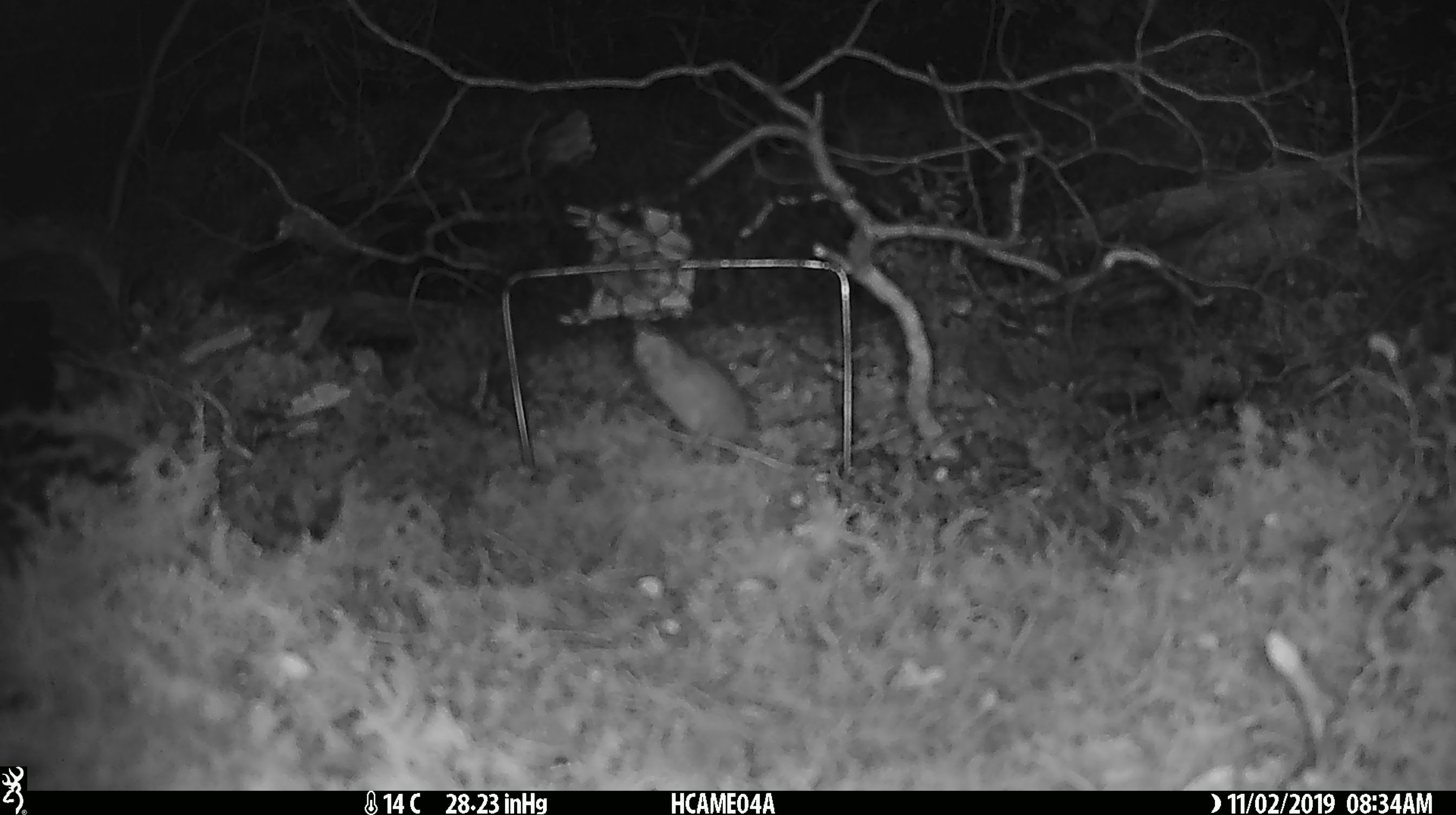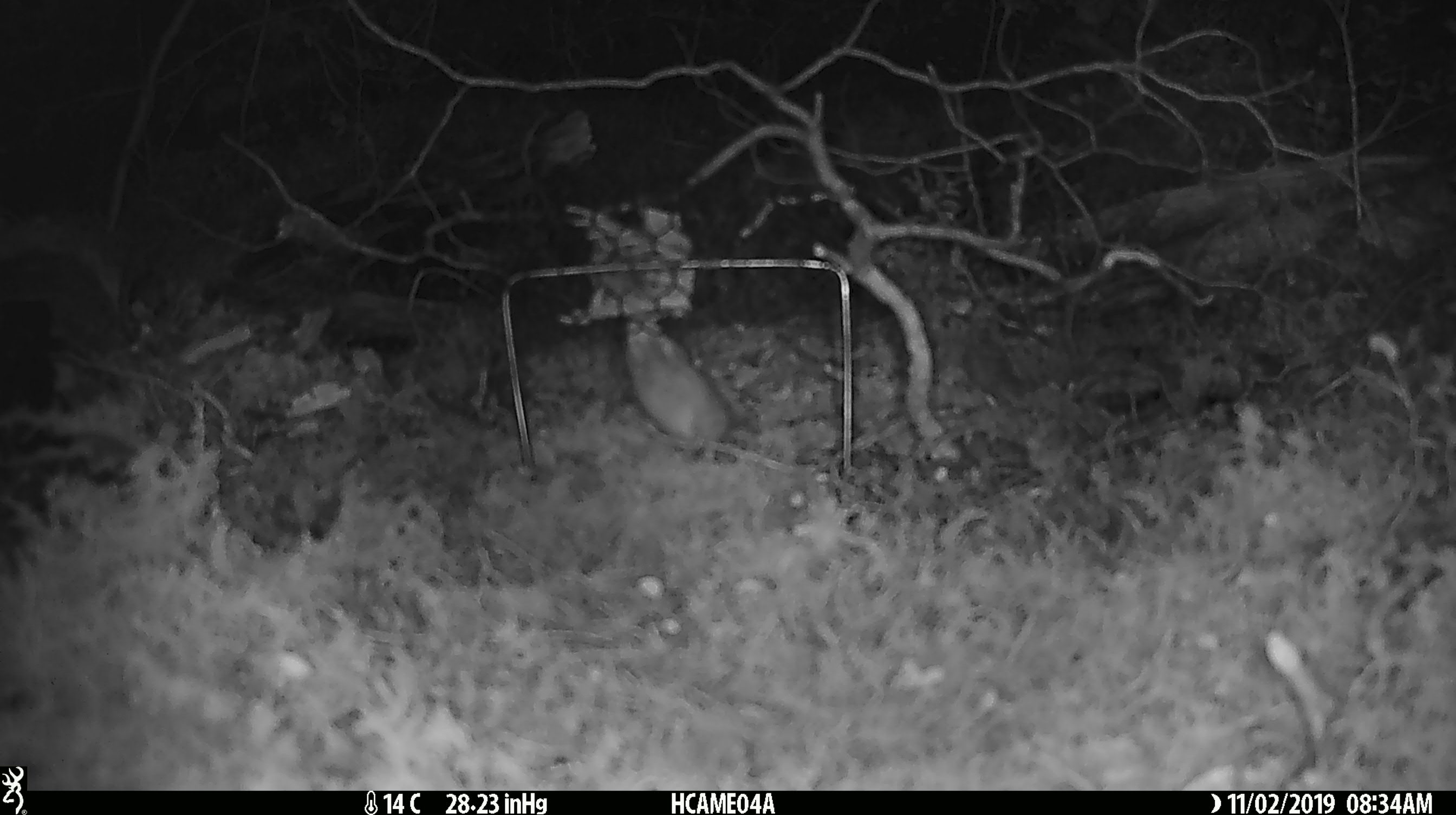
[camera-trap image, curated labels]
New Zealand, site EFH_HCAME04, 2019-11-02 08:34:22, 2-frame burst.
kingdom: Animalia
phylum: Chordata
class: Mammalia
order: Rodentia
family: Muridae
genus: Mus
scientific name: Mus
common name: mouse